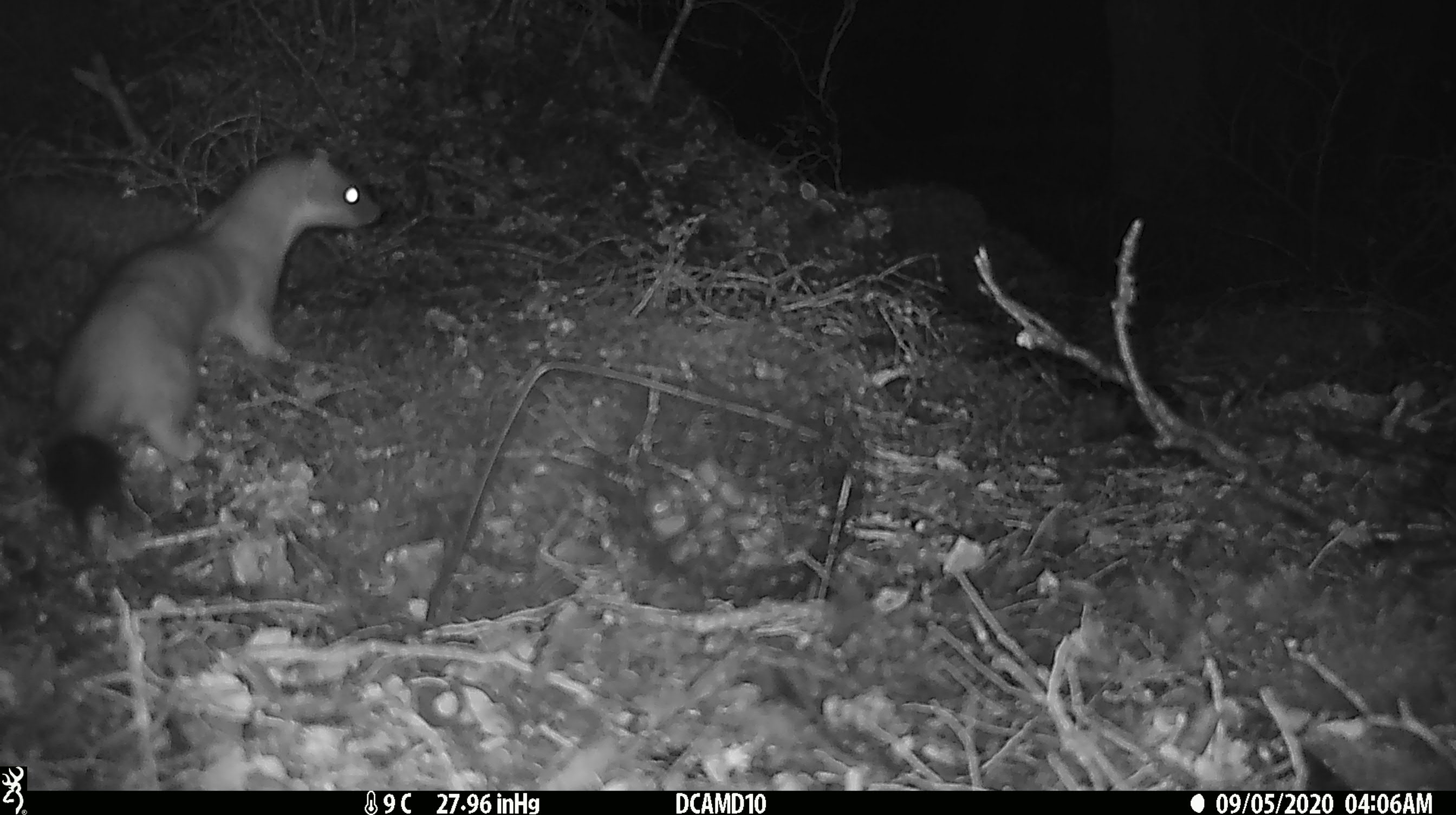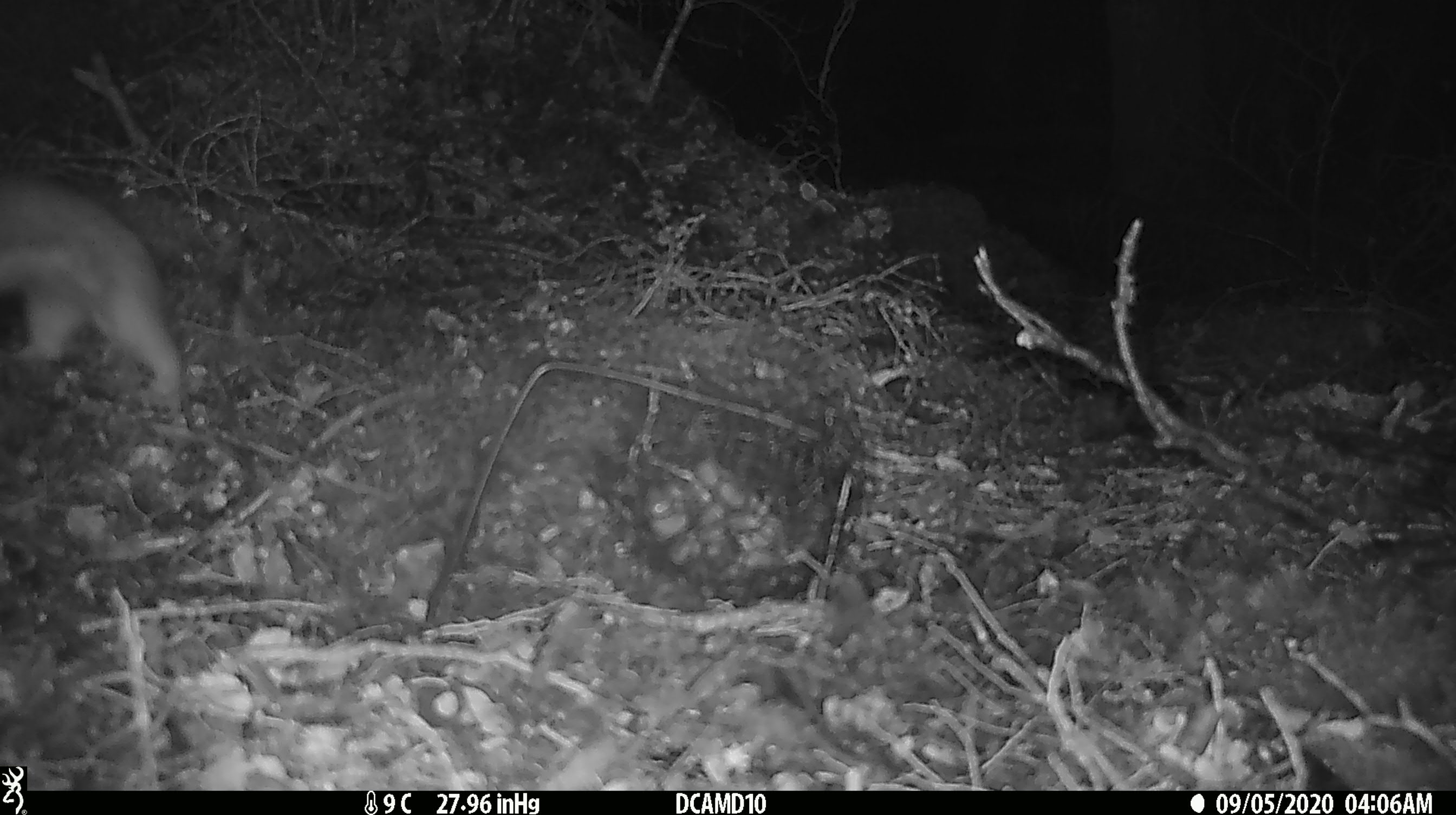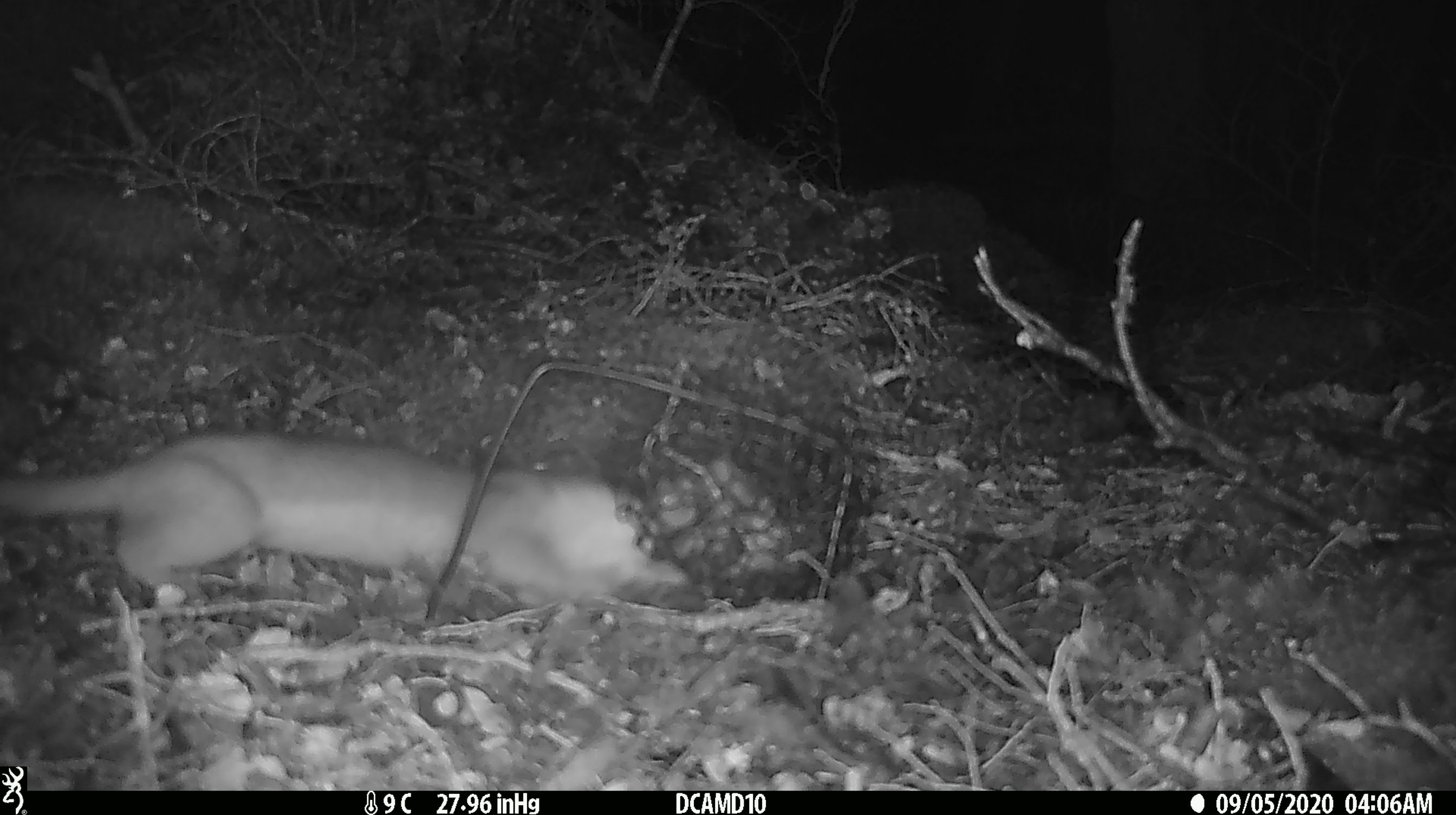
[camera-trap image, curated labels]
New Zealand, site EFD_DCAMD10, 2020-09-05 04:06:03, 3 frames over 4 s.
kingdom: Animalia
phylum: Chordata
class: Mammalia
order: Carnivora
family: Mustelidae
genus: Mustela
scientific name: Mustela erminea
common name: stoat